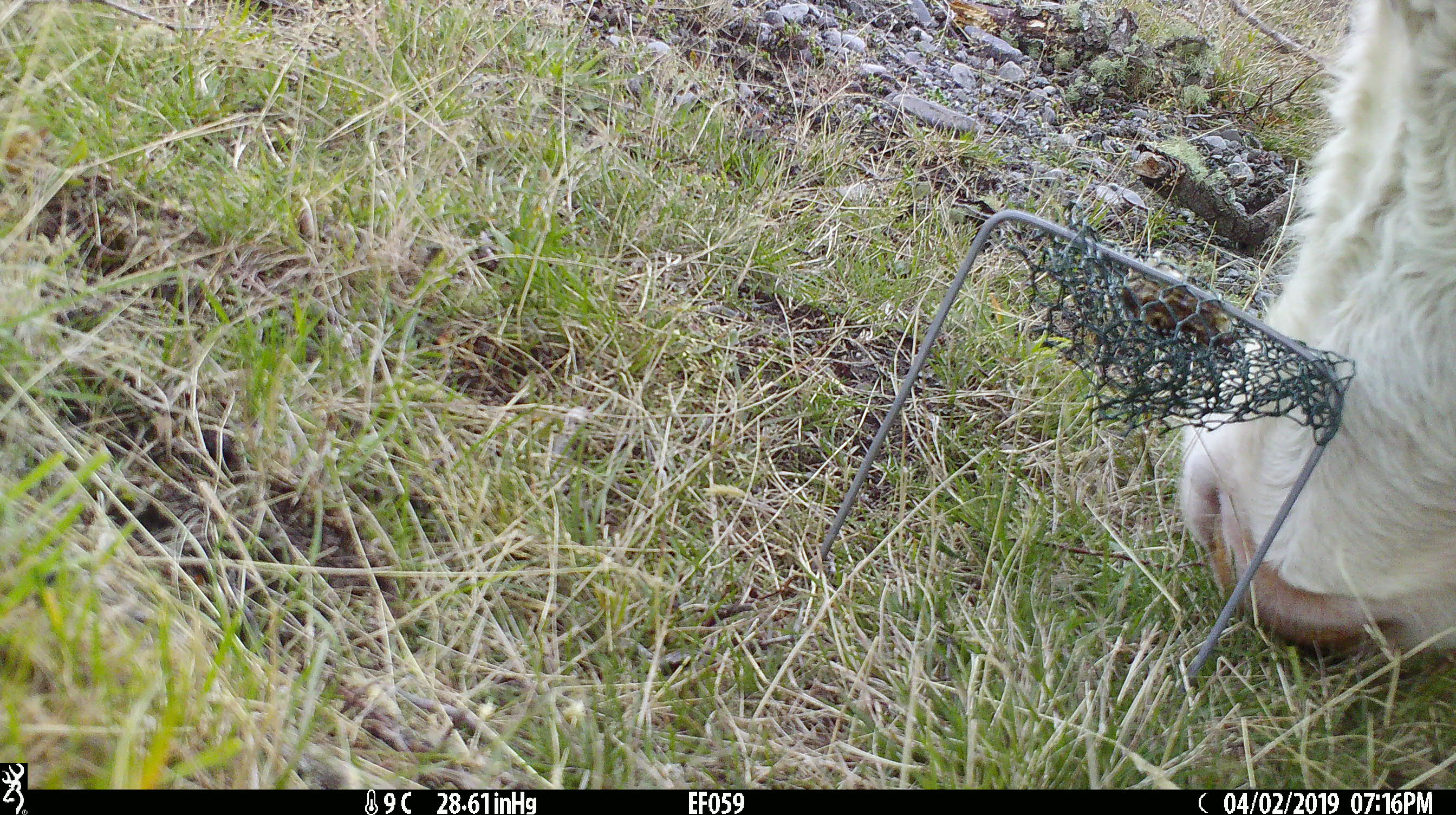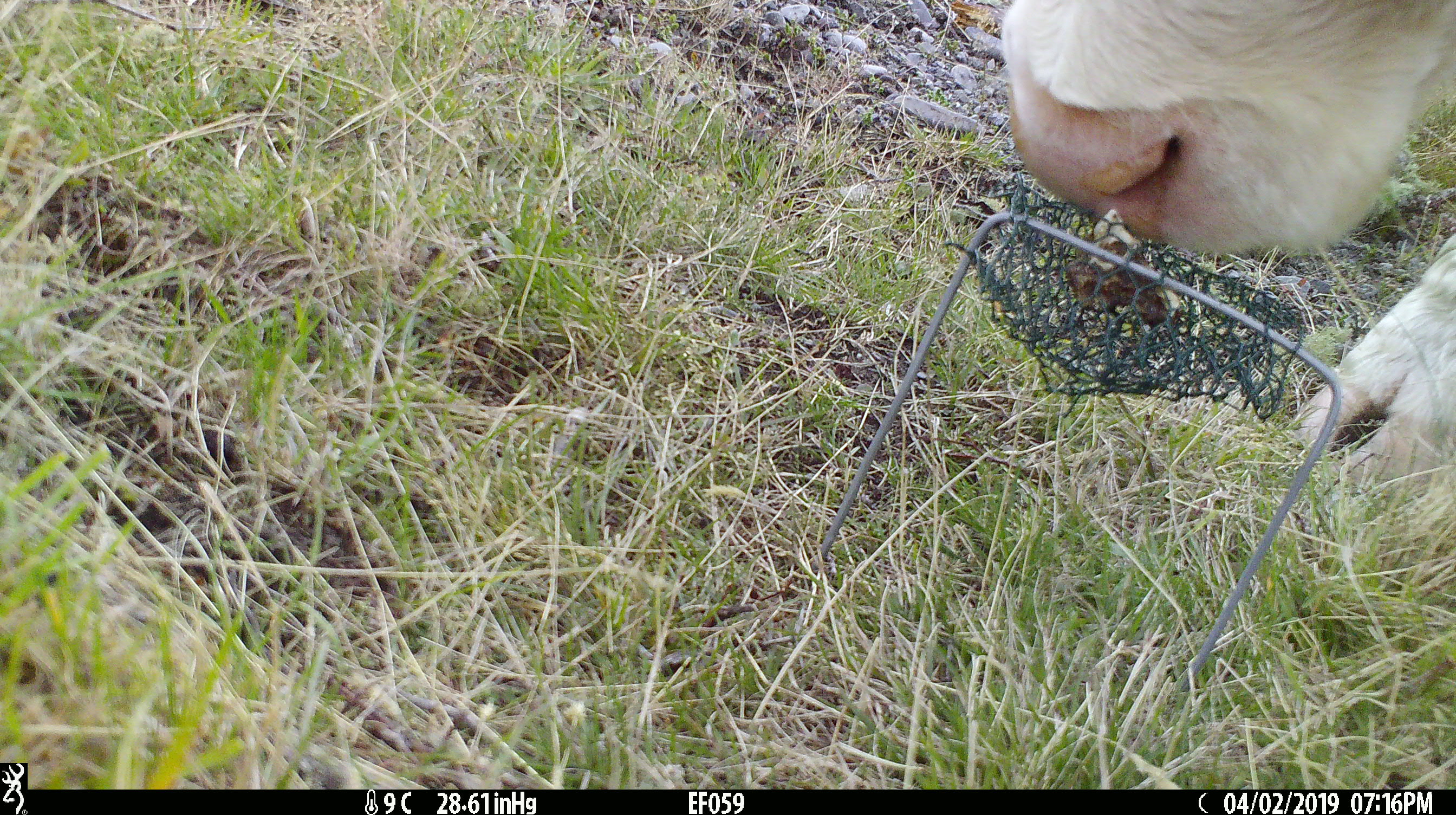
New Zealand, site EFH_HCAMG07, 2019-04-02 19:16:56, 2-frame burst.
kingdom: Animalia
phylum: Chordata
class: Mammalia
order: Artiodactyla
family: Bovidae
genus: Bos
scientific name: Bos taurus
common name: domestic cow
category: cow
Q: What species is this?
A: Cow (domestic cow) (Bos taurus).